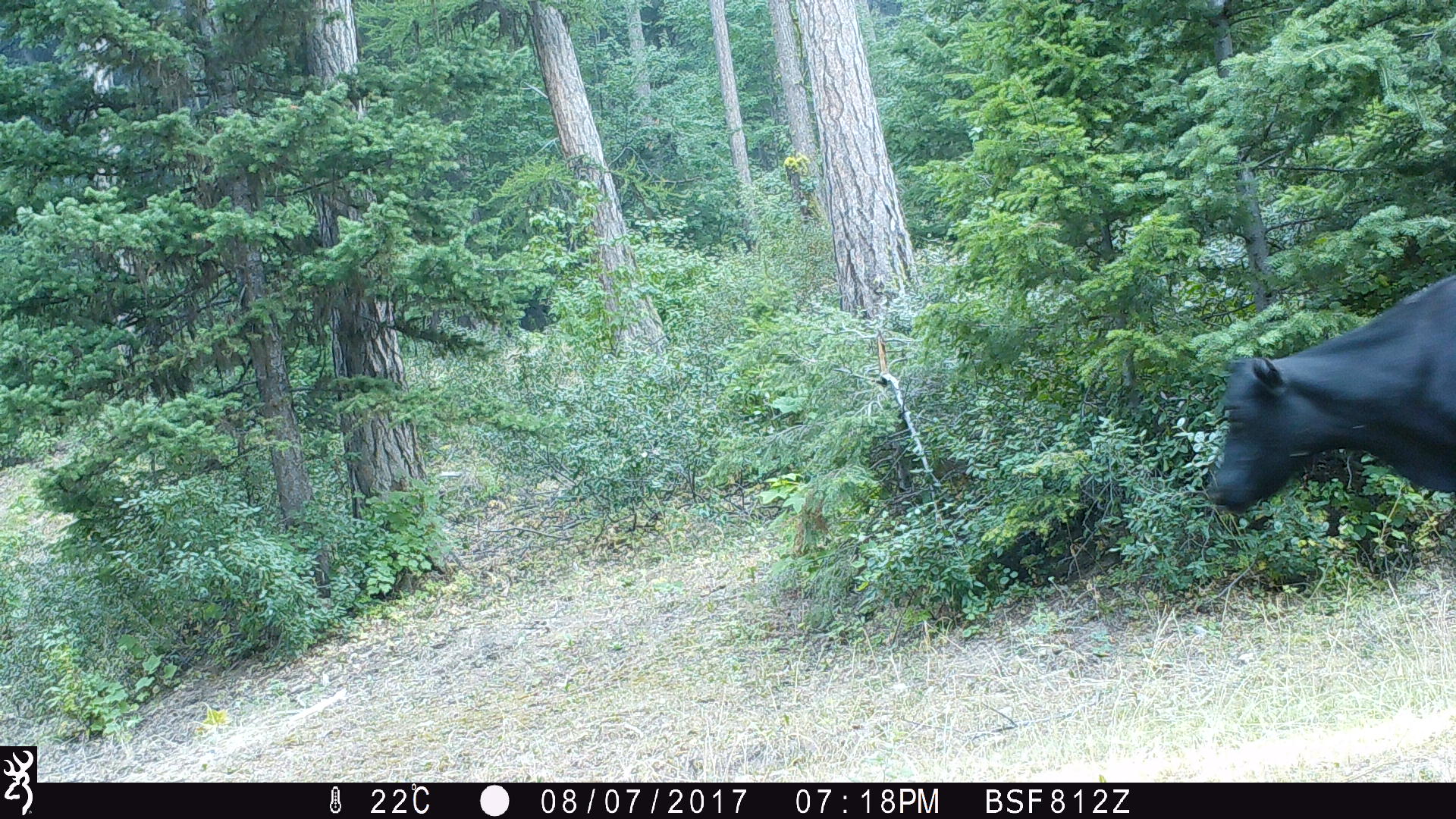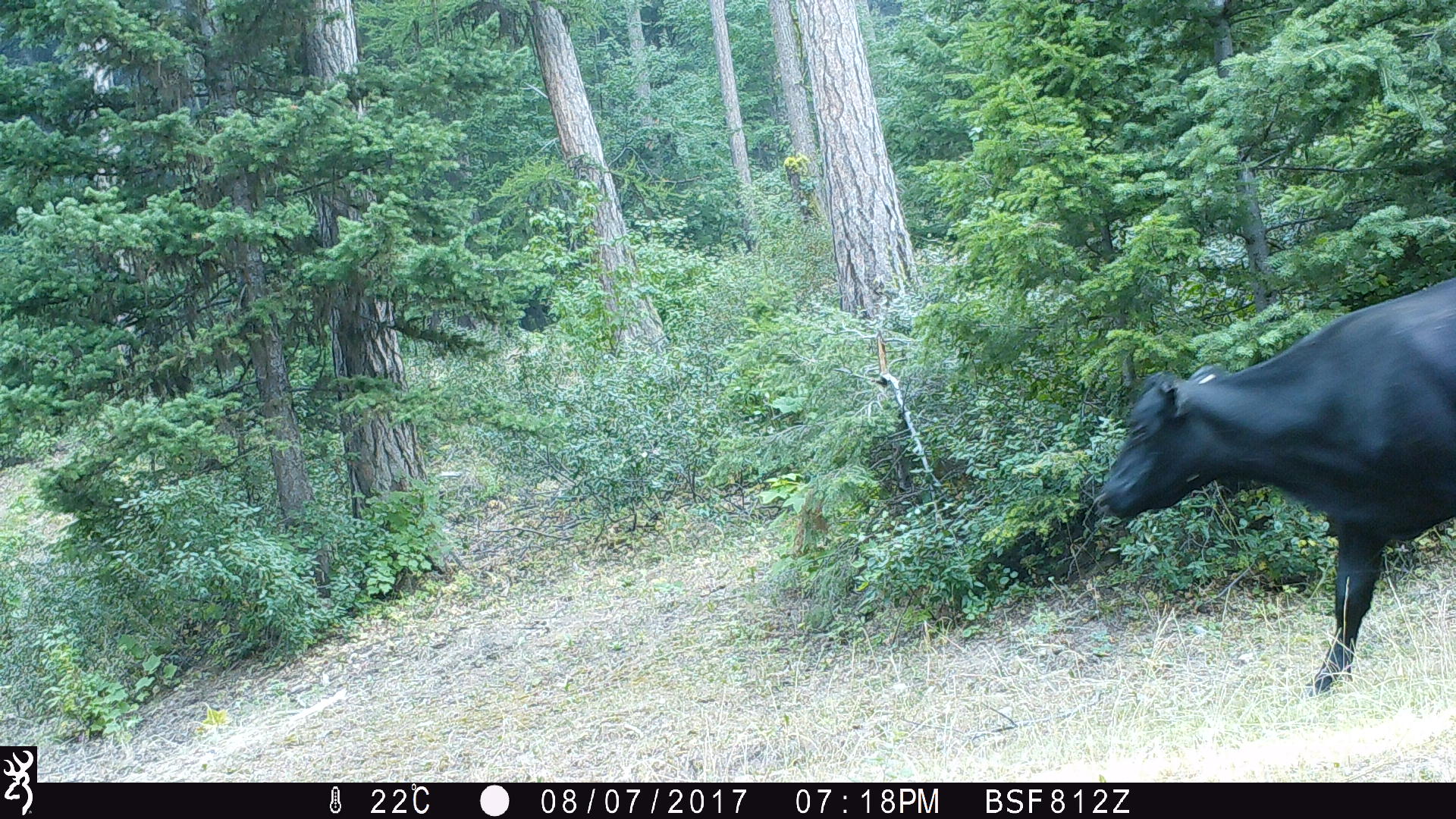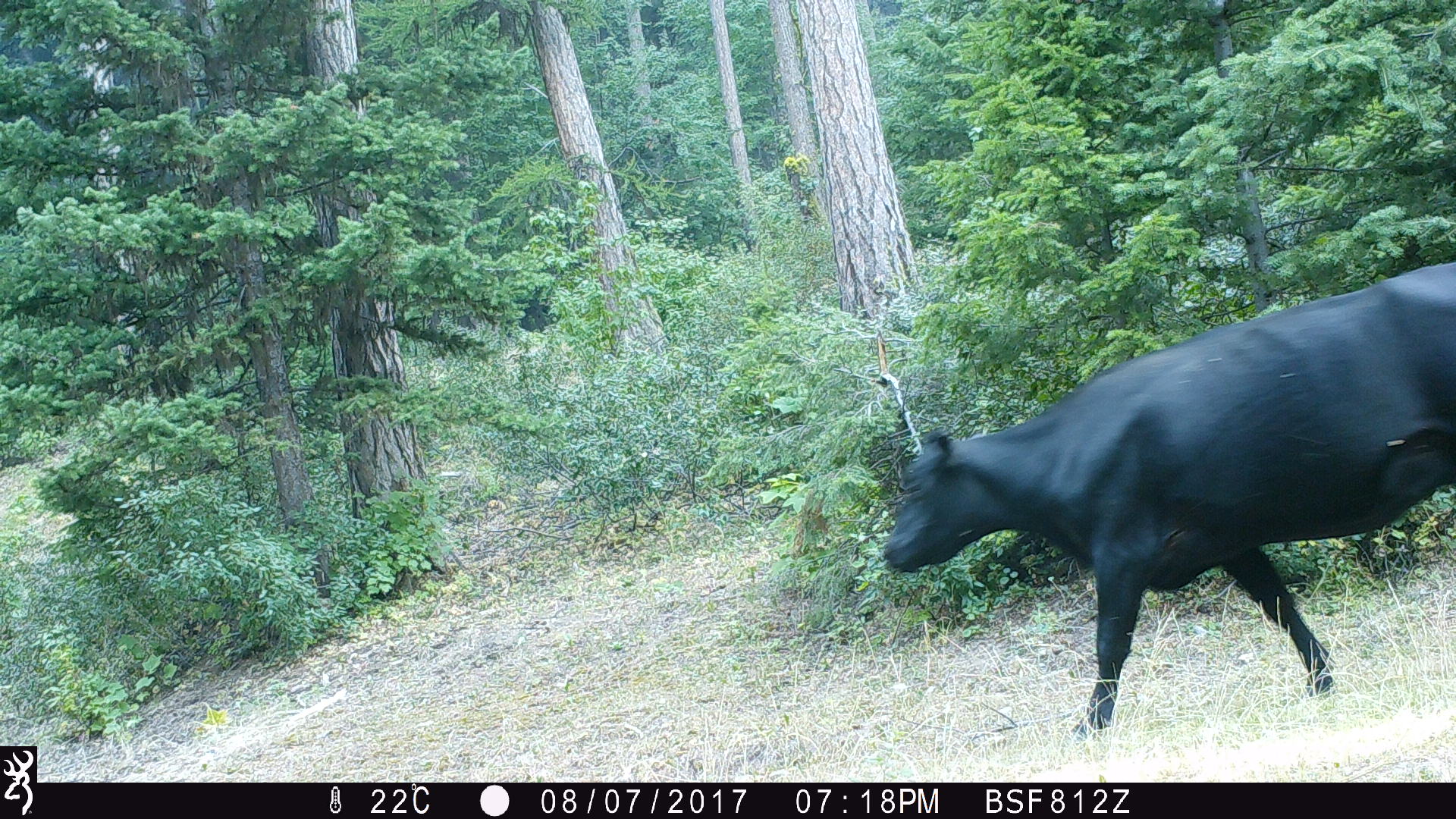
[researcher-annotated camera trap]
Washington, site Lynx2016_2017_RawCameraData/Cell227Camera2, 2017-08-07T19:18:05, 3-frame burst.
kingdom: Animalia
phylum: Chordata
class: Mammalia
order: Artiodactyla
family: Bovidae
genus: Bos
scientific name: Bos taurus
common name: domestic cattle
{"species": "domestic cattle (Bos taurus)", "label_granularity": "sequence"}